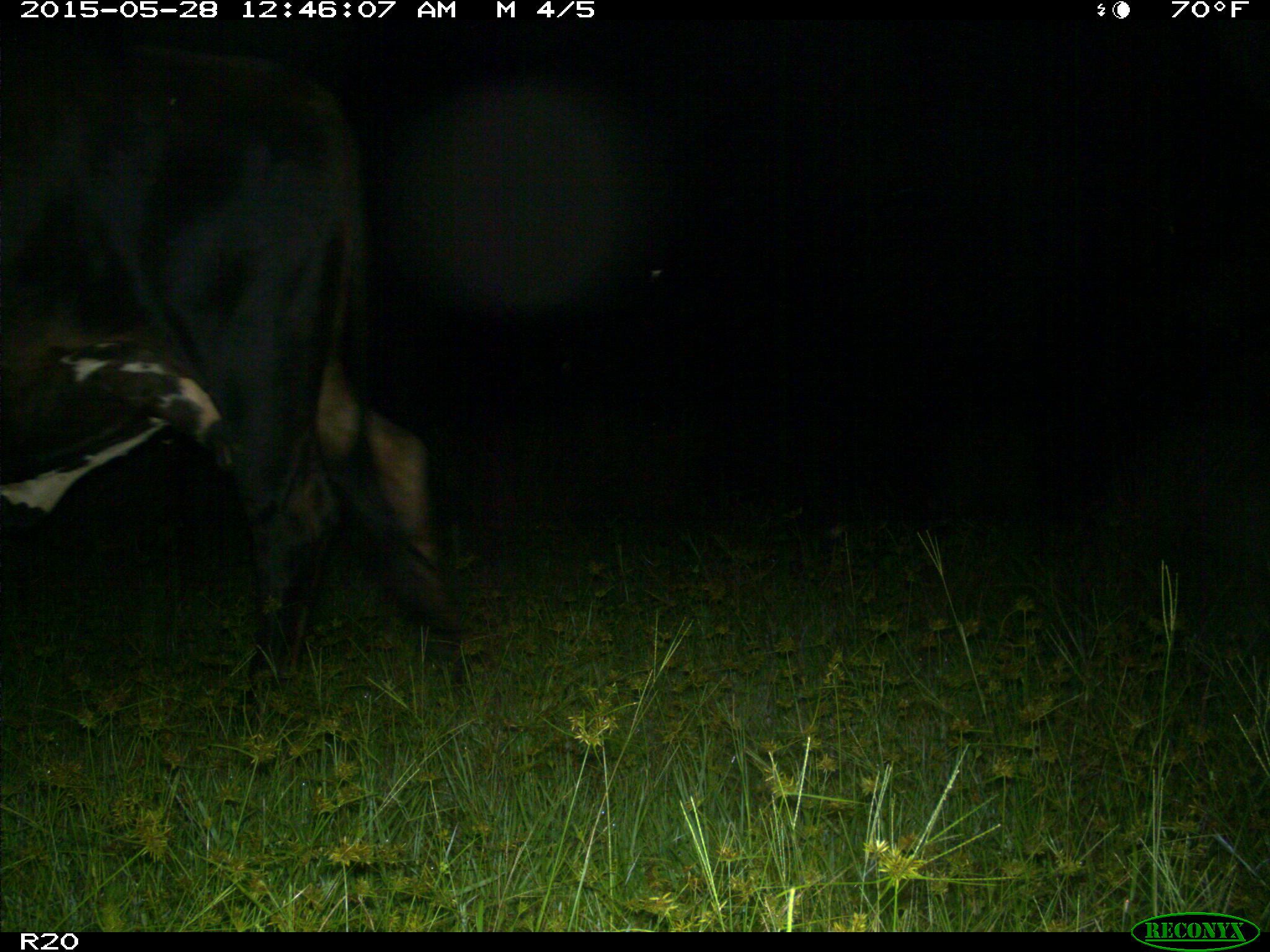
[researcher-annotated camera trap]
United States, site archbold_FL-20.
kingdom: Animalia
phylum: Chordata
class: Mammalia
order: Artiodactyla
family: Bovidae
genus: Bos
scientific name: Bos taurus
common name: domestic cow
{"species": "Bos taurus (domestic cow)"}